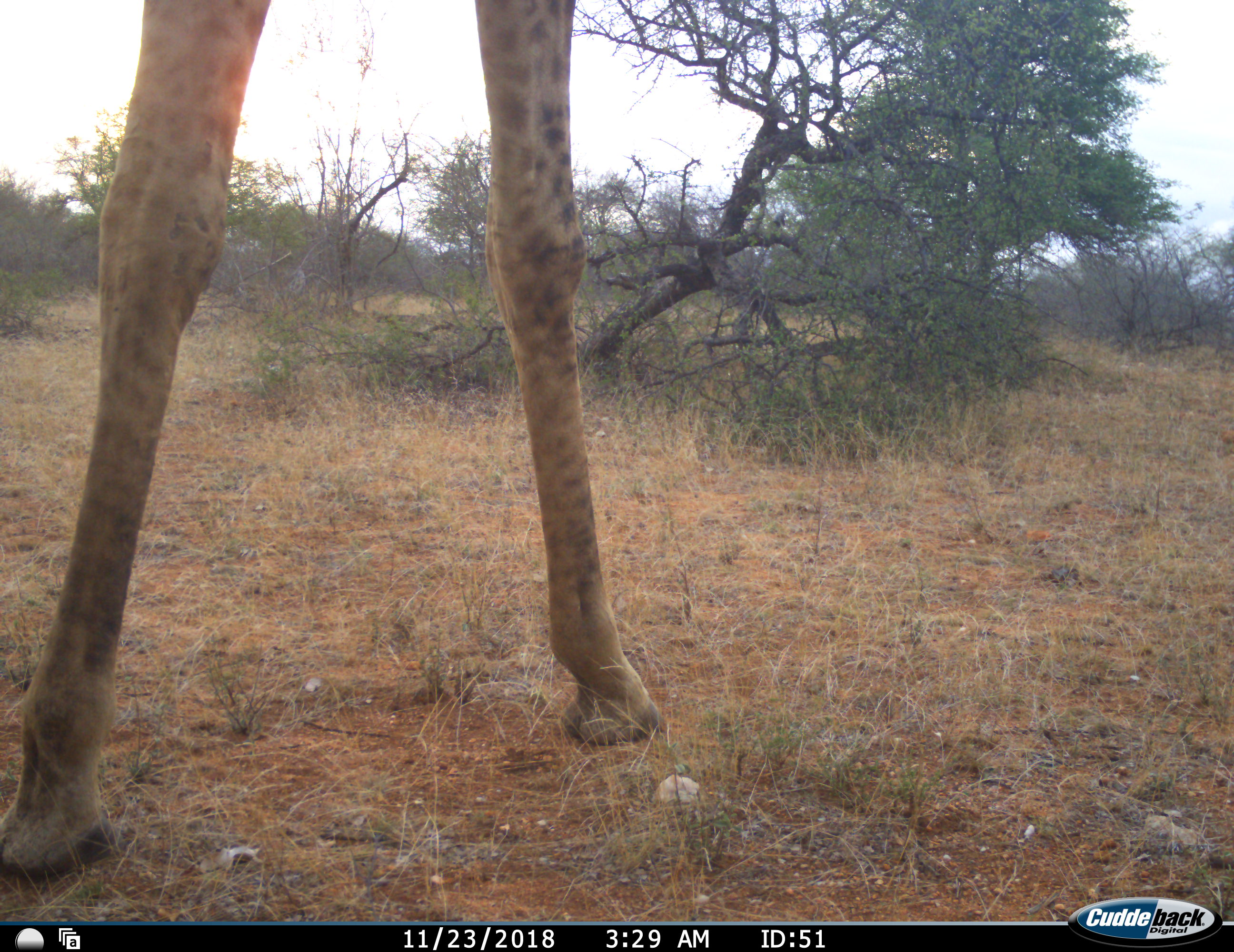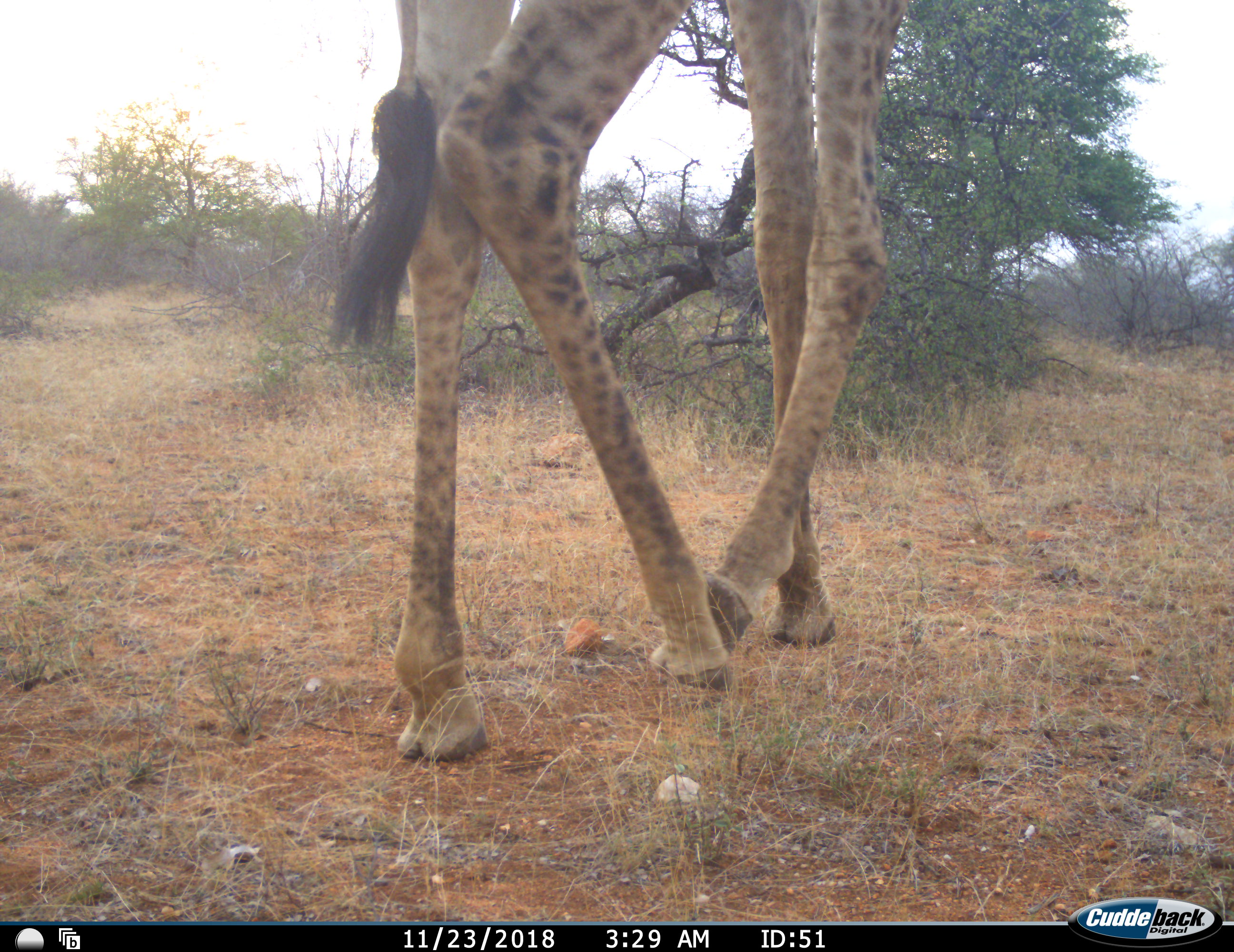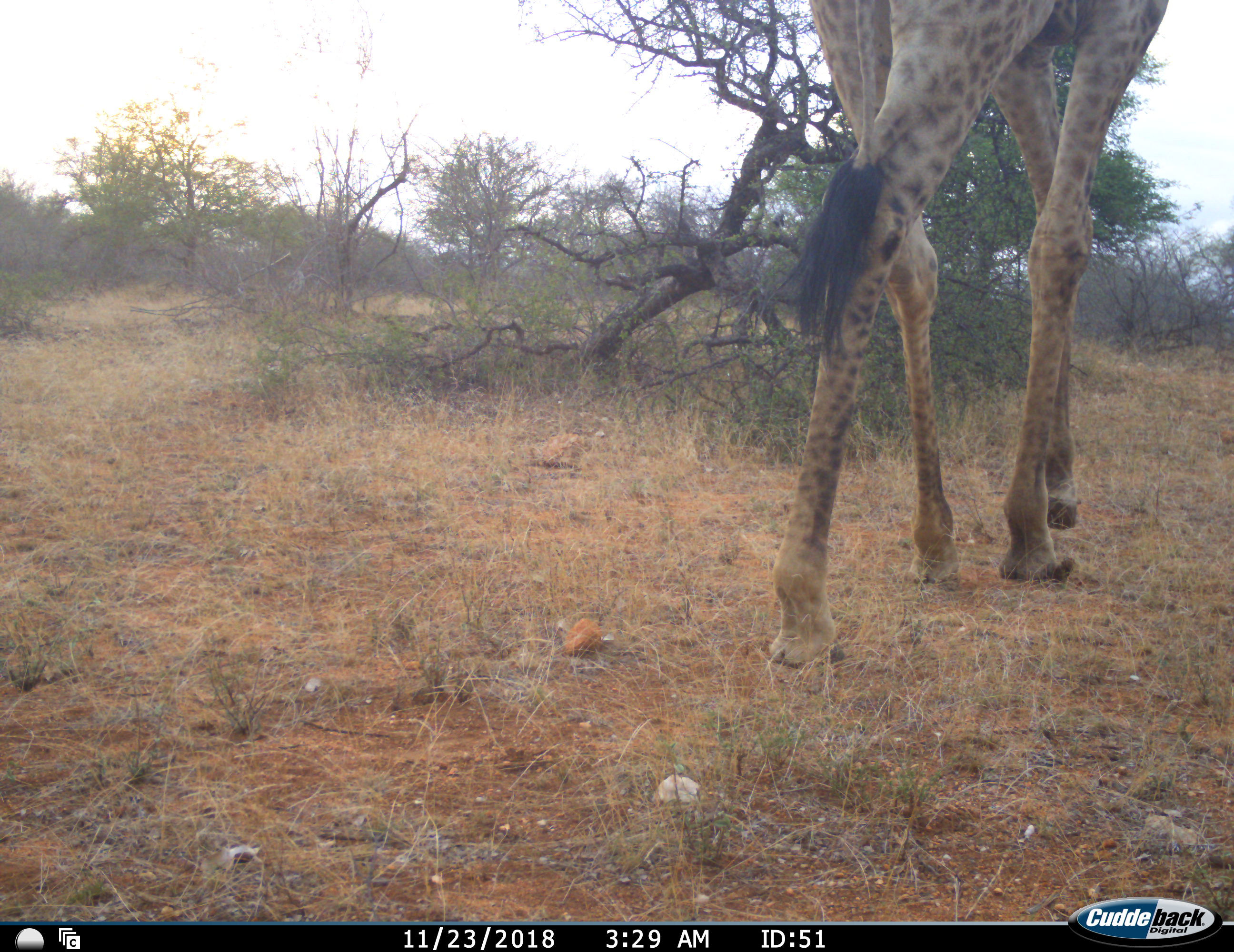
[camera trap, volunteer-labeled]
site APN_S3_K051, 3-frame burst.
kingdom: Animalia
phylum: Chordata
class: Mammalia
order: Artiodactyla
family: Giraffidae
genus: Giraffa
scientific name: Giraffa camelopardalis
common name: giraffe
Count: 1.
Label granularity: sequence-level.